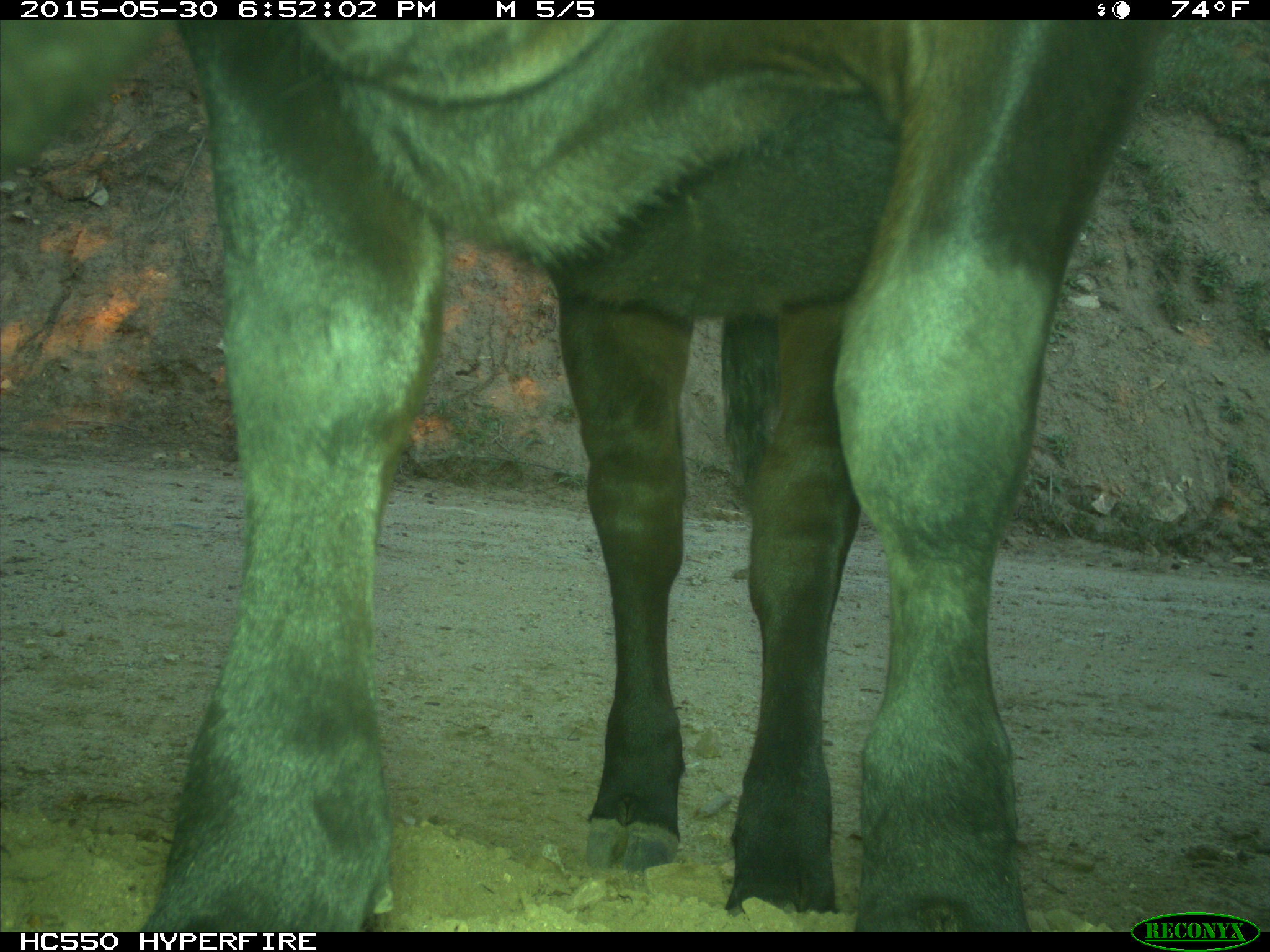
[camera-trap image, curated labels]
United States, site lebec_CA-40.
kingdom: Animalia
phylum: Chordata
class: Mammalia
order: Artiodactyla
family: Bovidae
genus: Bos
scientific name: Bos taurus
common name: domestic cow